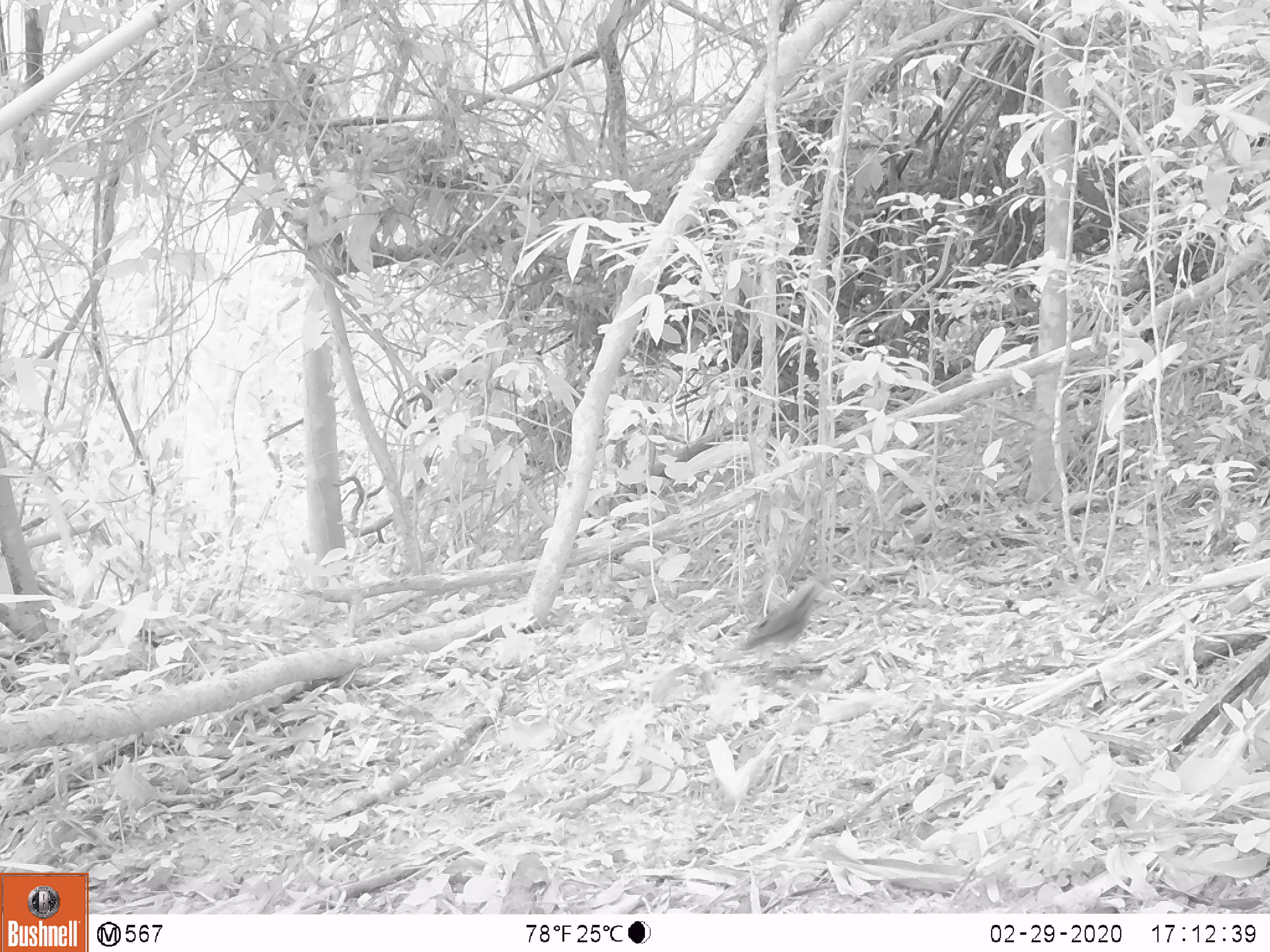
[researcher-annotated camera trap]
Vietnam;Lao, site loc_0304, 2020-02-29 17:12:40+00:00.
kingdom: Animalia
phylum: Chordata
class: Aves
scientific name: Aves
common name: bird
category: unidentified bird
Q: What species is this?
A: Unidentified bird (bird) (Aves).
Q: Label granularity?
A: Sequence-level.